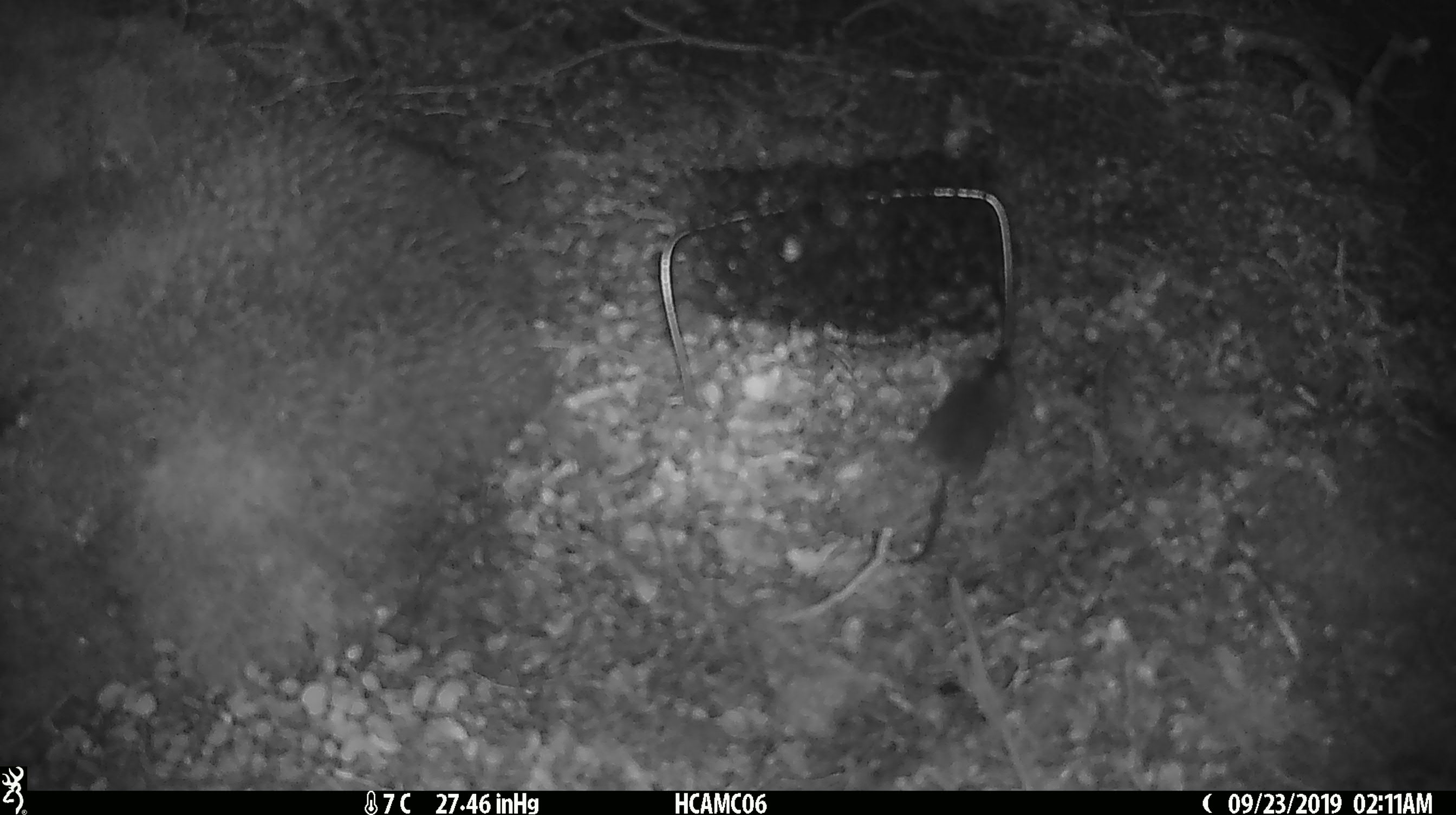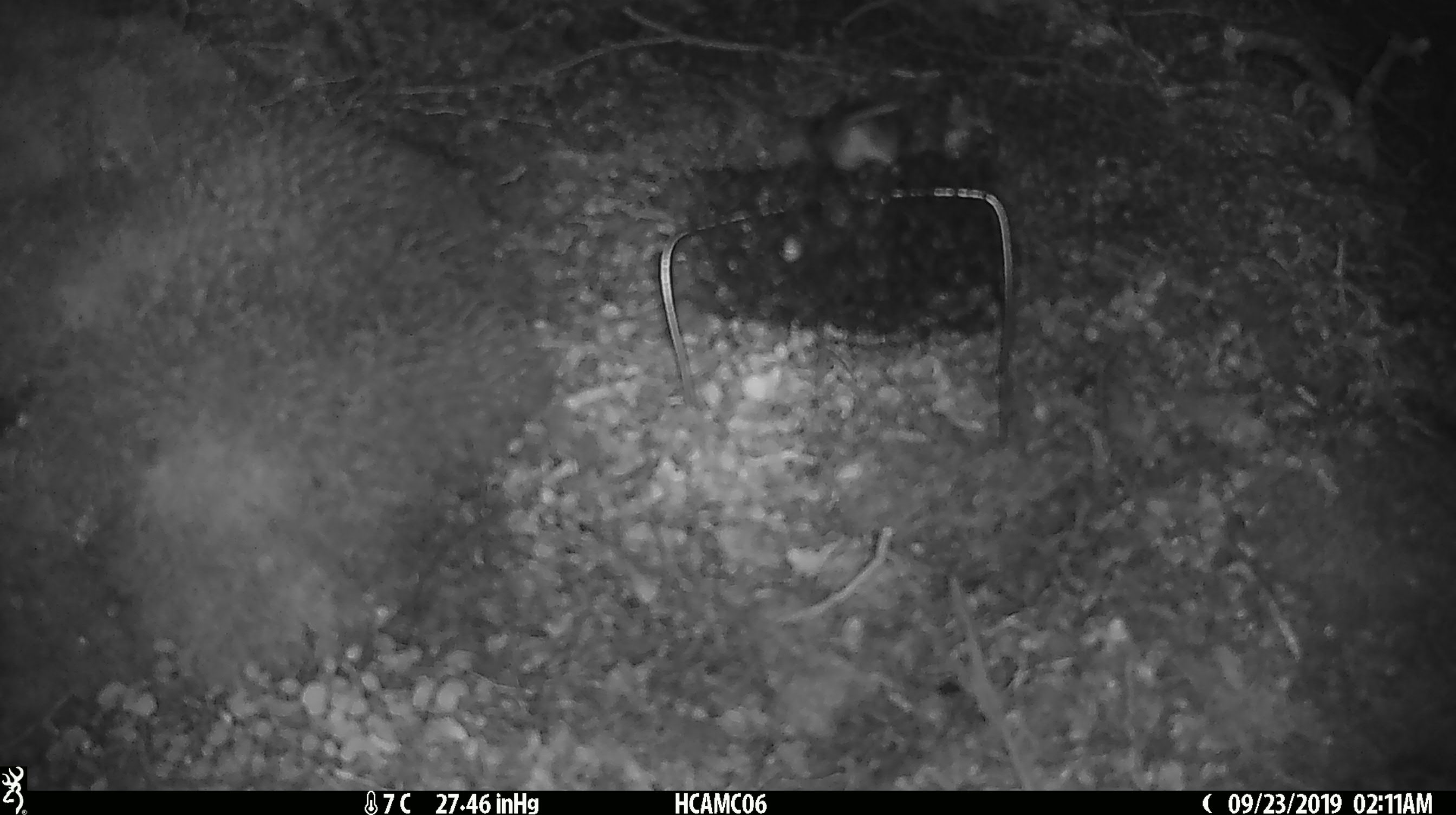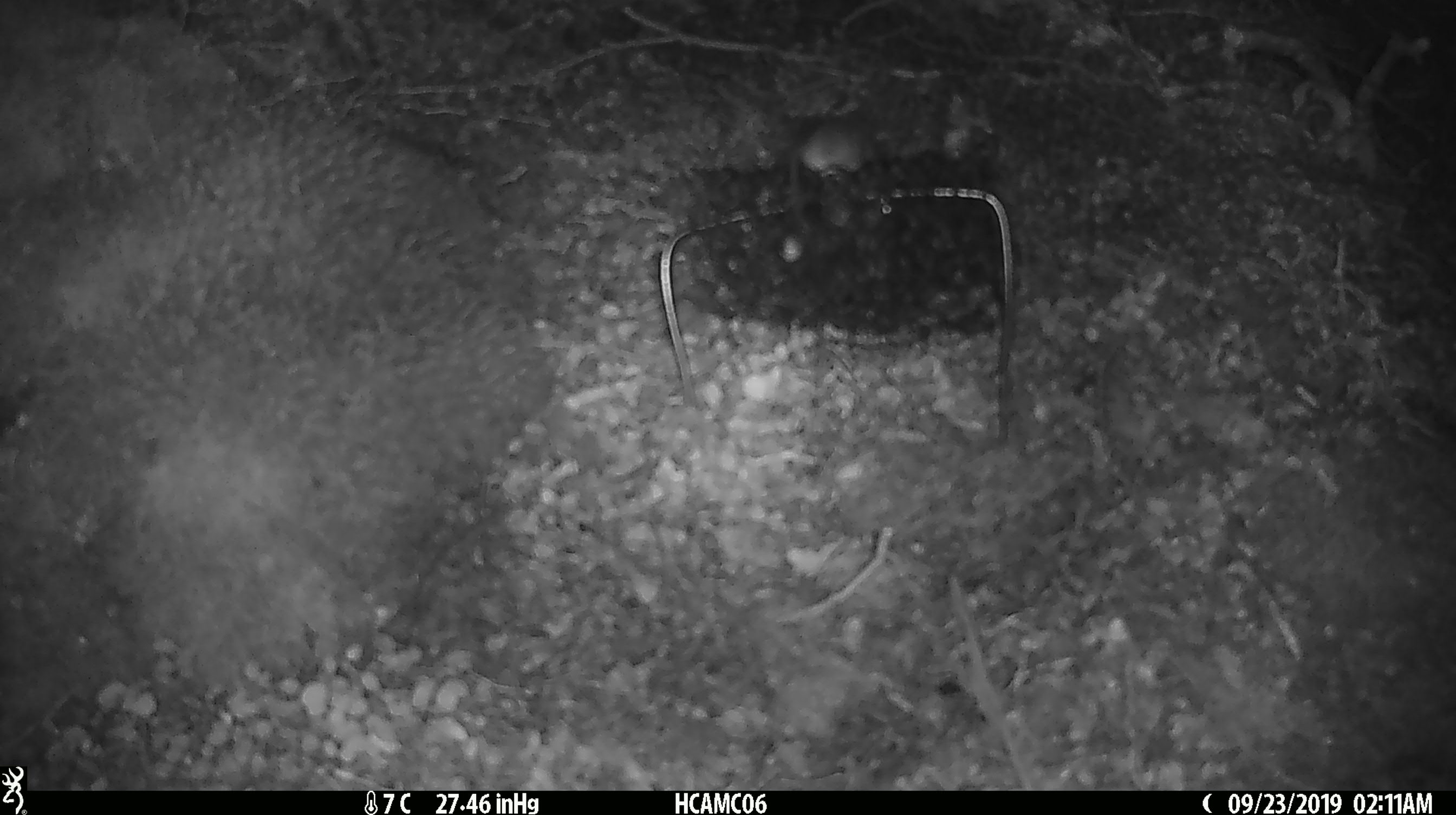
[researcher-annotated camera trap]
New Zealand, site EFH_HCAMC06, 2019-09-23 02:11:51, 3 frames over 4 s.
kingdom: Animalia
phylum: Chordata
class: Mammalia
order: Rodentia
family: Muridae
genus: Mus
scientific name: Mus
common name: mouse